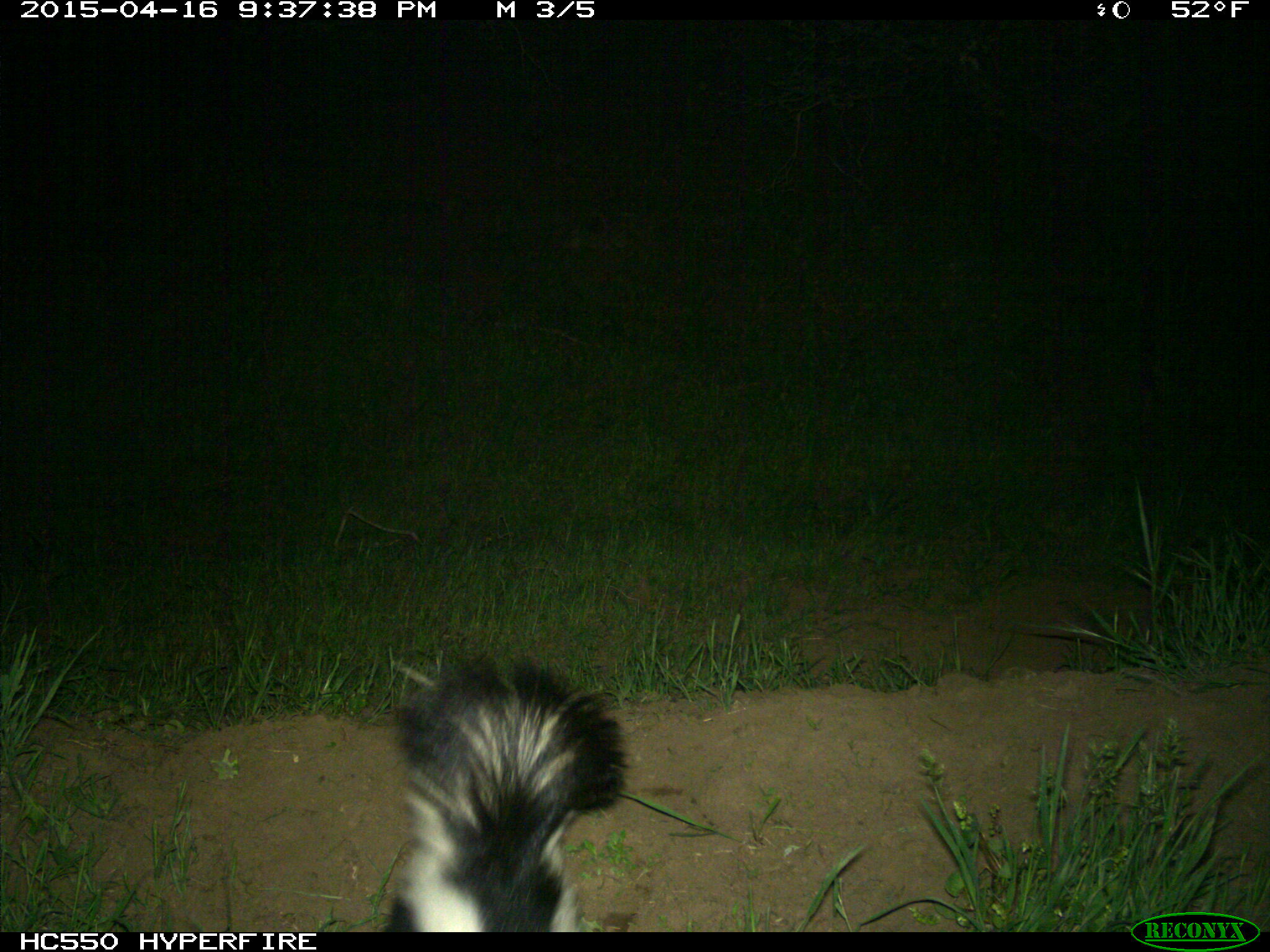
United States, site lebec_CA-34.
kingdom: Animalia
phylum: Chordata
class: Mammalia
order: Carnivora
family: Mephitidae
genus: Mephitis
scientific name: Mephitis mephitis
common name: striped skunk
Mephitis mephitis (striped skunk).